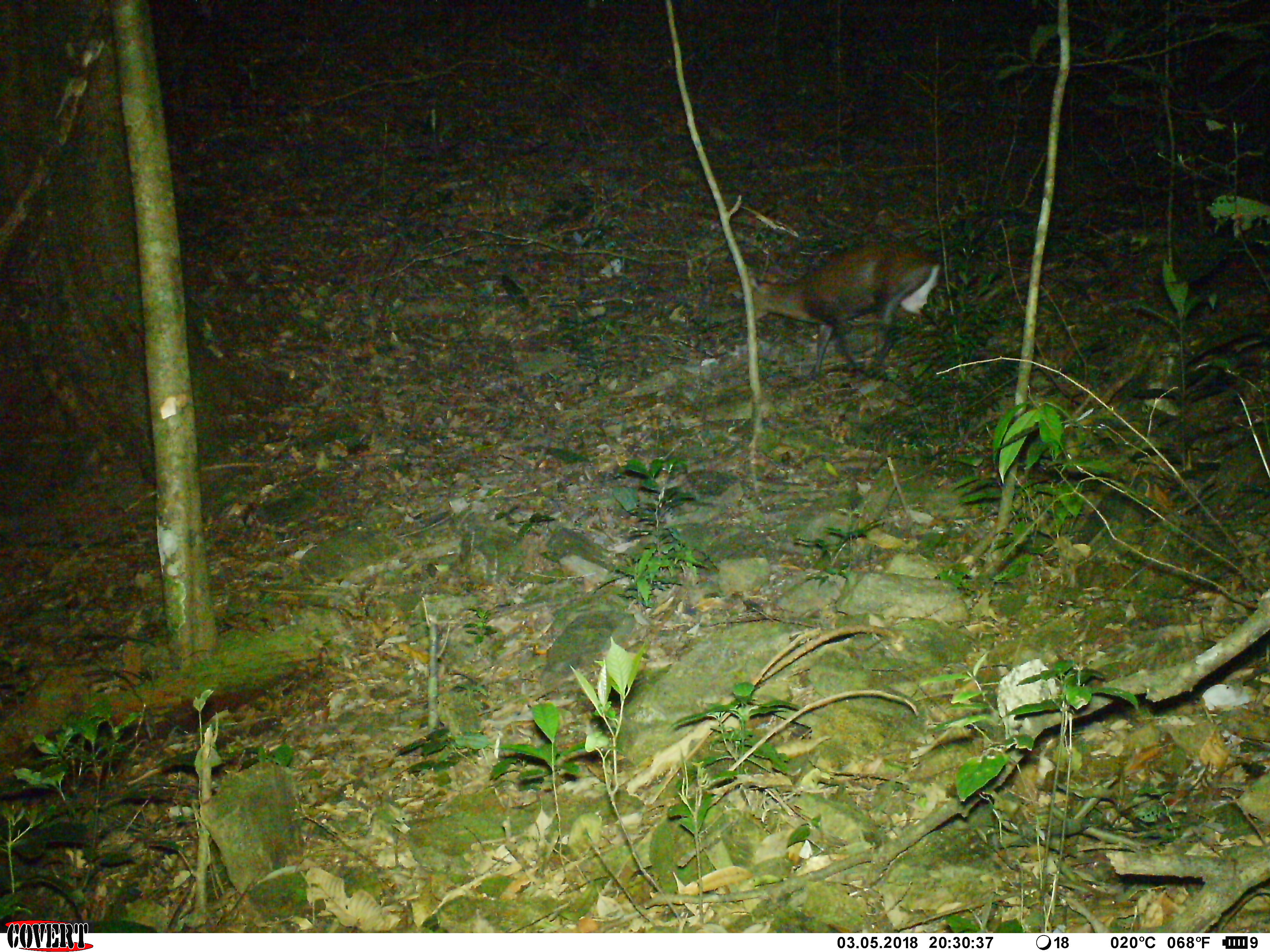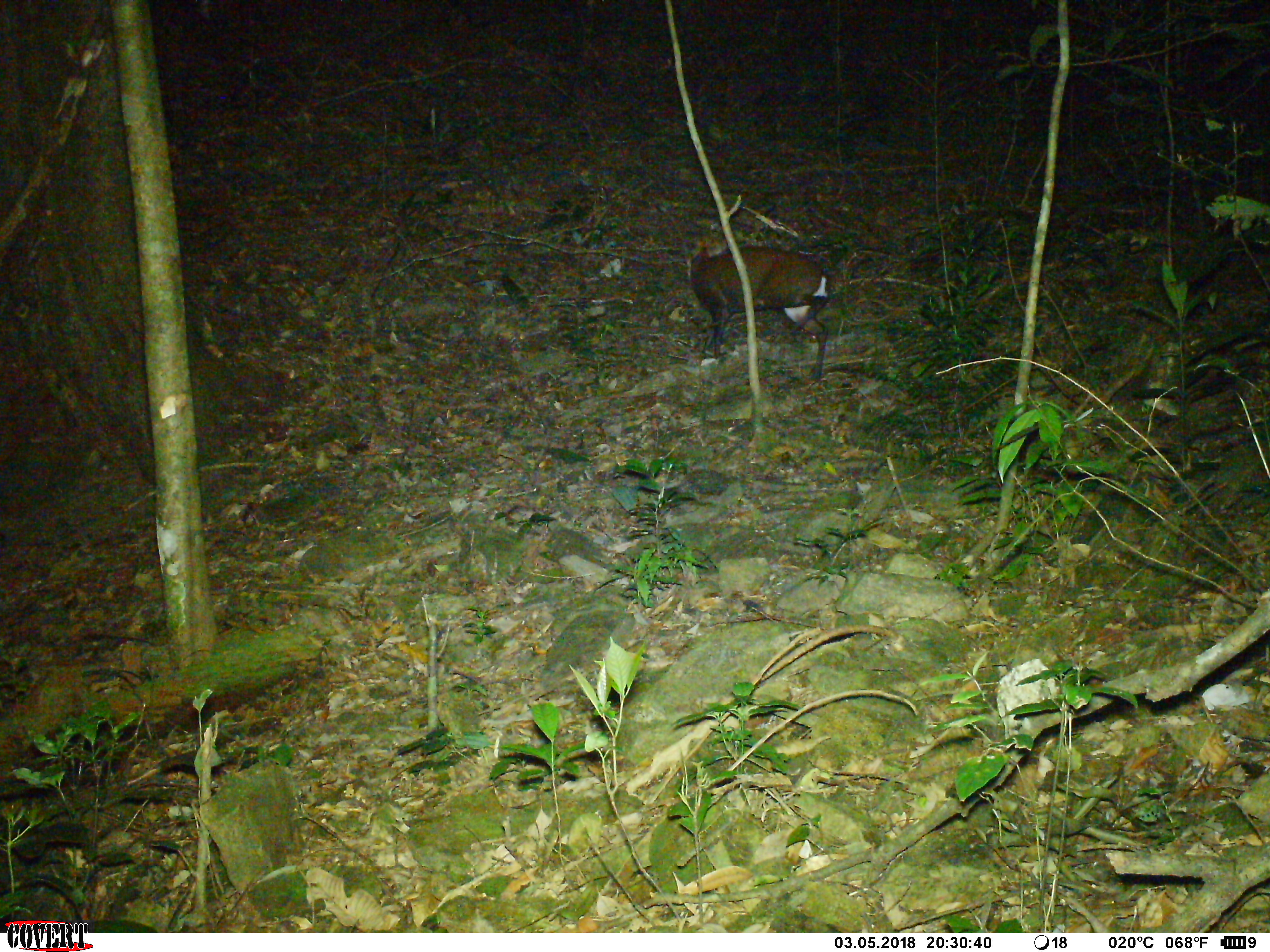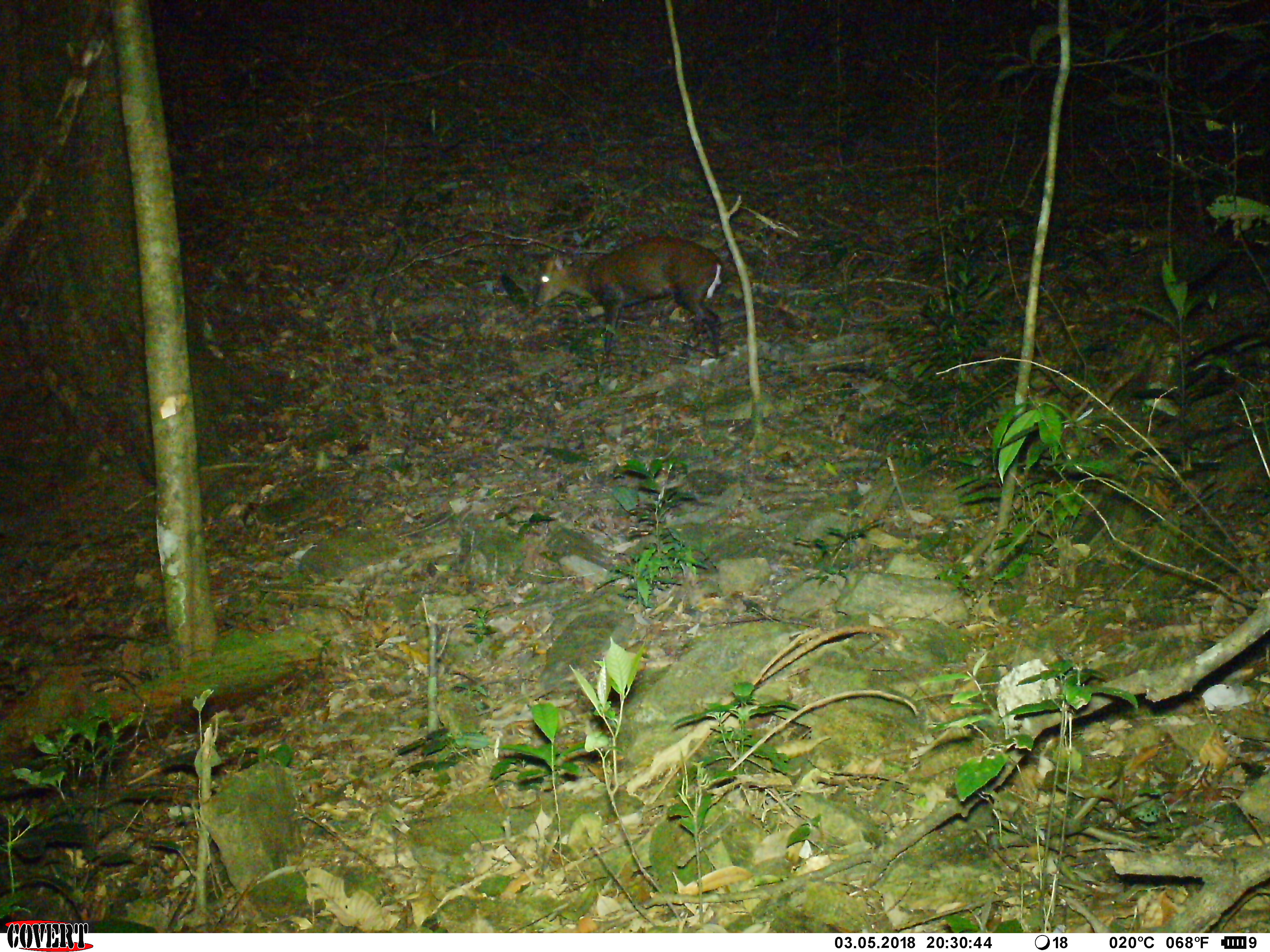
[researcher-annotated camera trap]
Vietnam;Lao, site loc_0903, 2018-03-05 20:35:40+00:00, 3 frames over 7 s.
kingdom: Animalia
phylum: Chordata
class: Mammalia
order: Artiodactyla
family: Cervidae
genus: Muntiacus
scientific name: Muntiacus rooseveltorum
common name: roosevelt's muntjac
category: roosevelts muntjac group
Roosevelts muntjac group (roosevelt's muntjac) (Muntiacus rooseveltorum). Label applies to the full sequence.